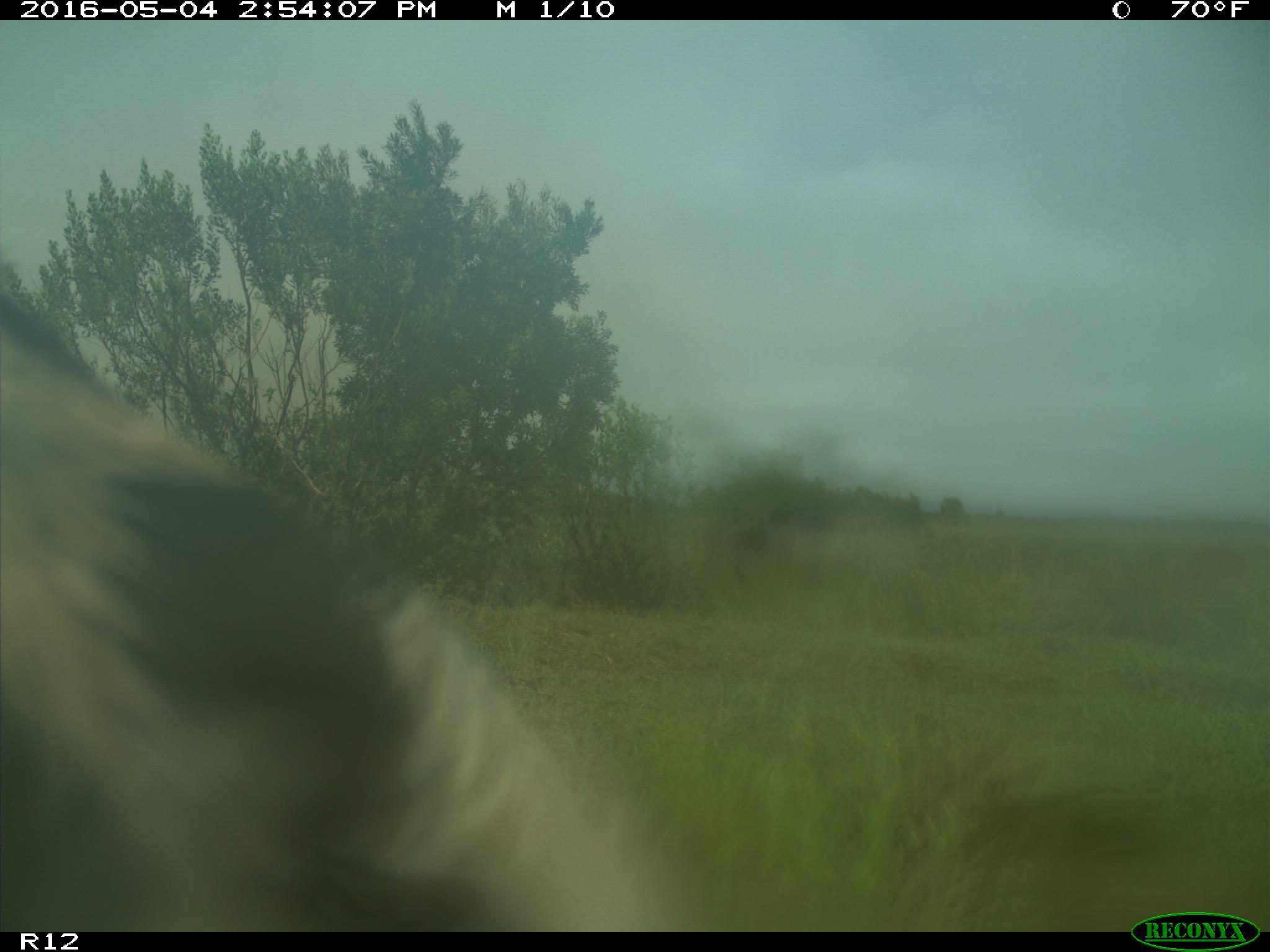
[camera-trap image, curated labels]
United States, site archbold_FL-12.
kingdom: Animalia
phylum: Chordata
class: Mammalia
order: Artiodactyla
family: Bovidae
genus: Bos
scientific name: Bos taurus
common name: domestic cow